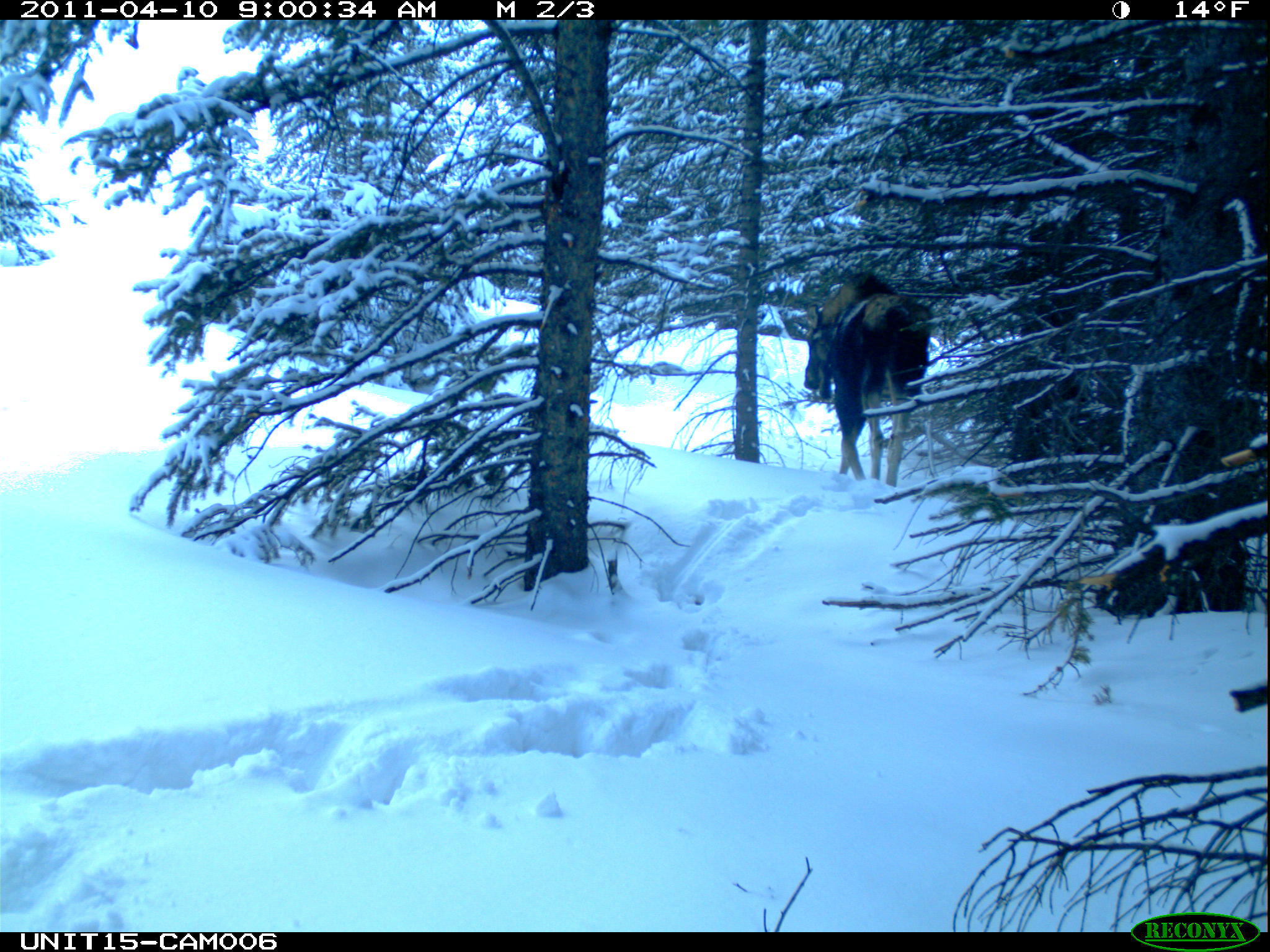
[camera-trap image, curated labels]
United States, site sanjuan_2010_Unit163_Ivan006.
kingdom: Animalia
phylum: Chordata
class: Mammalia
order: Artiodactyla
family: Cervidae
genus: Alces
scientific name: Alces alces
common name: moose